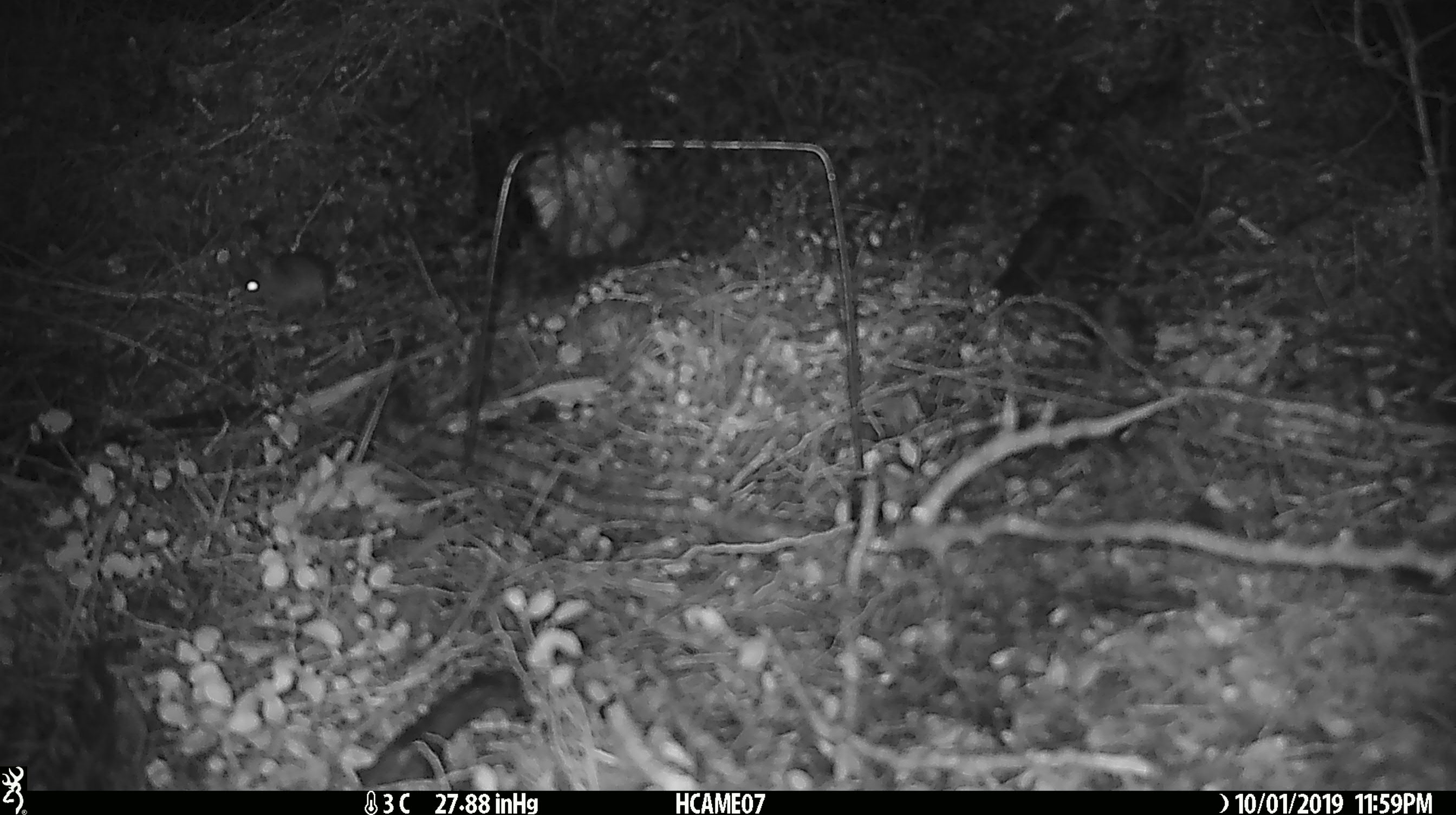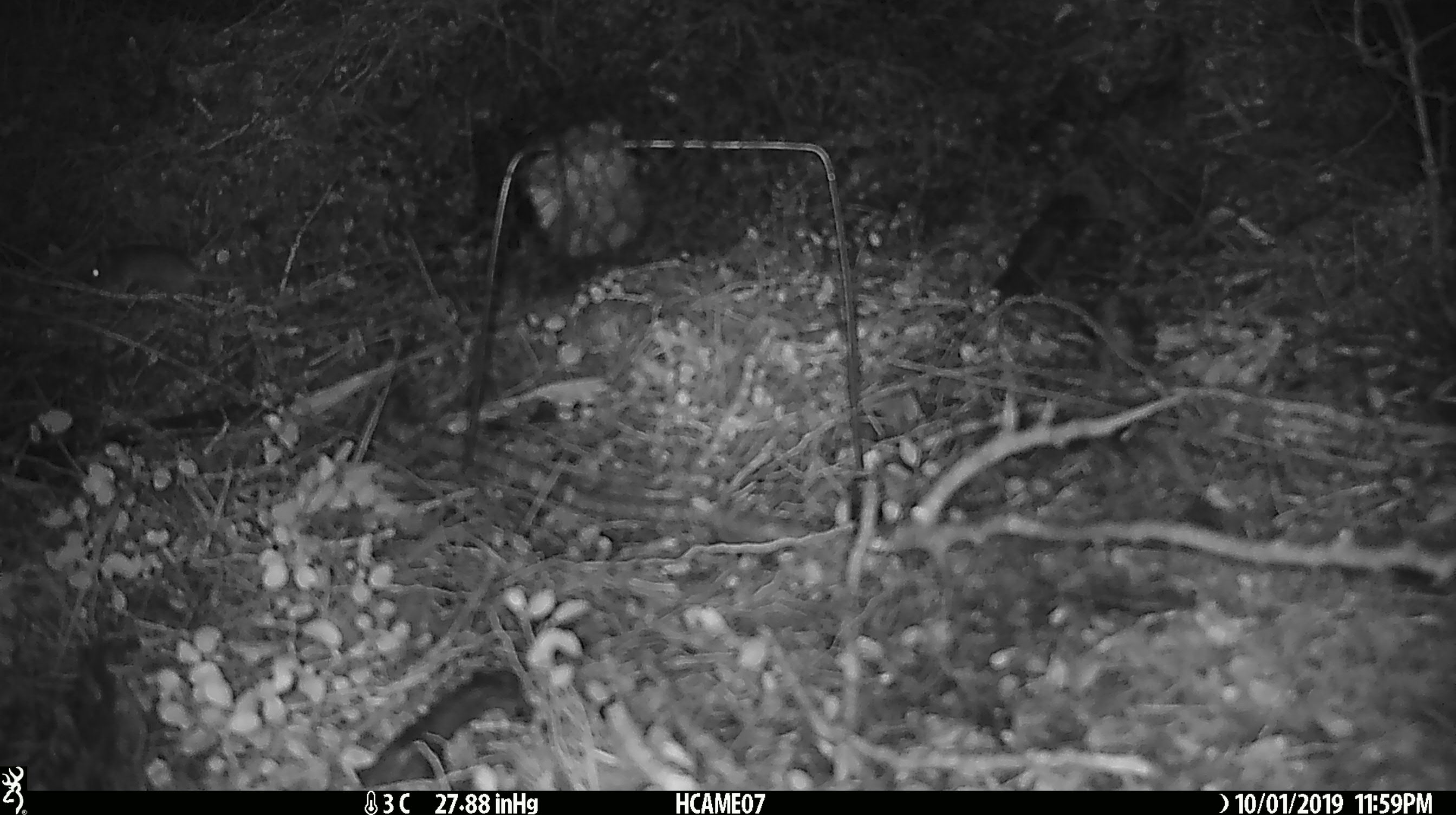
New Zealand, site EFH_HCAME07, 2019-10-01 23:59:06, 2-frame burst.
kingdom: Animalia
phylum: Chordata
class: Mammalia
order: Rodentia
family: Muridae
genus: Mus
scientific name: Mus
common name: mouse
Mouse (Mus).